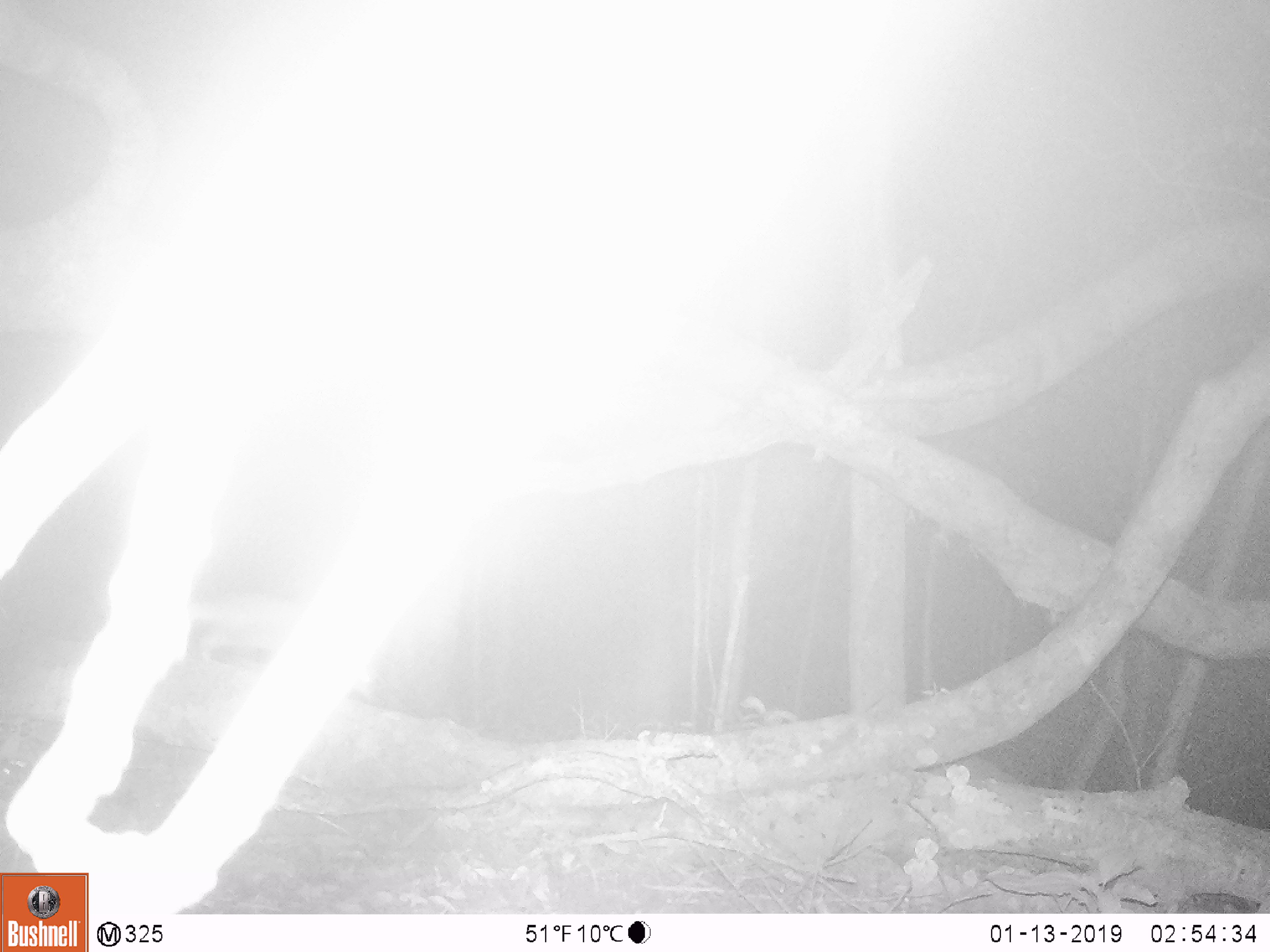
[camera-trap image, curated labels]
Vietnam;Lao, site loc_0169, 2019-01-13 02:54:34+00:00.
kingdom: Animalia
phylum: Chordata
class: Mammalia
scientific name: Mammalia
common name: mammal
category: unidentified small mammal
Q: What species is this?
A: Unidentified small mammal (mammal) (Mammalia).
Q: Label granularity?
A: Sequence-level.